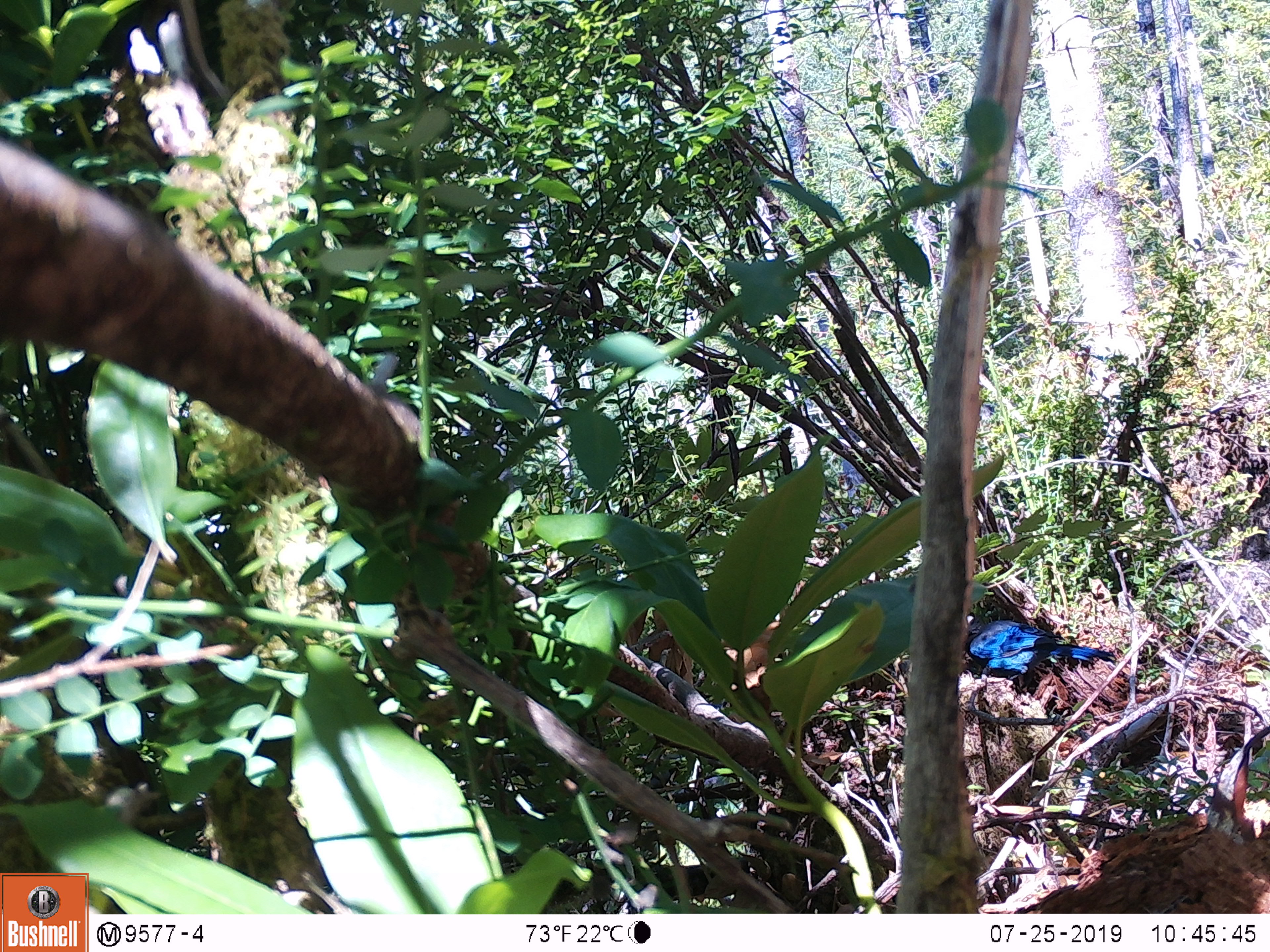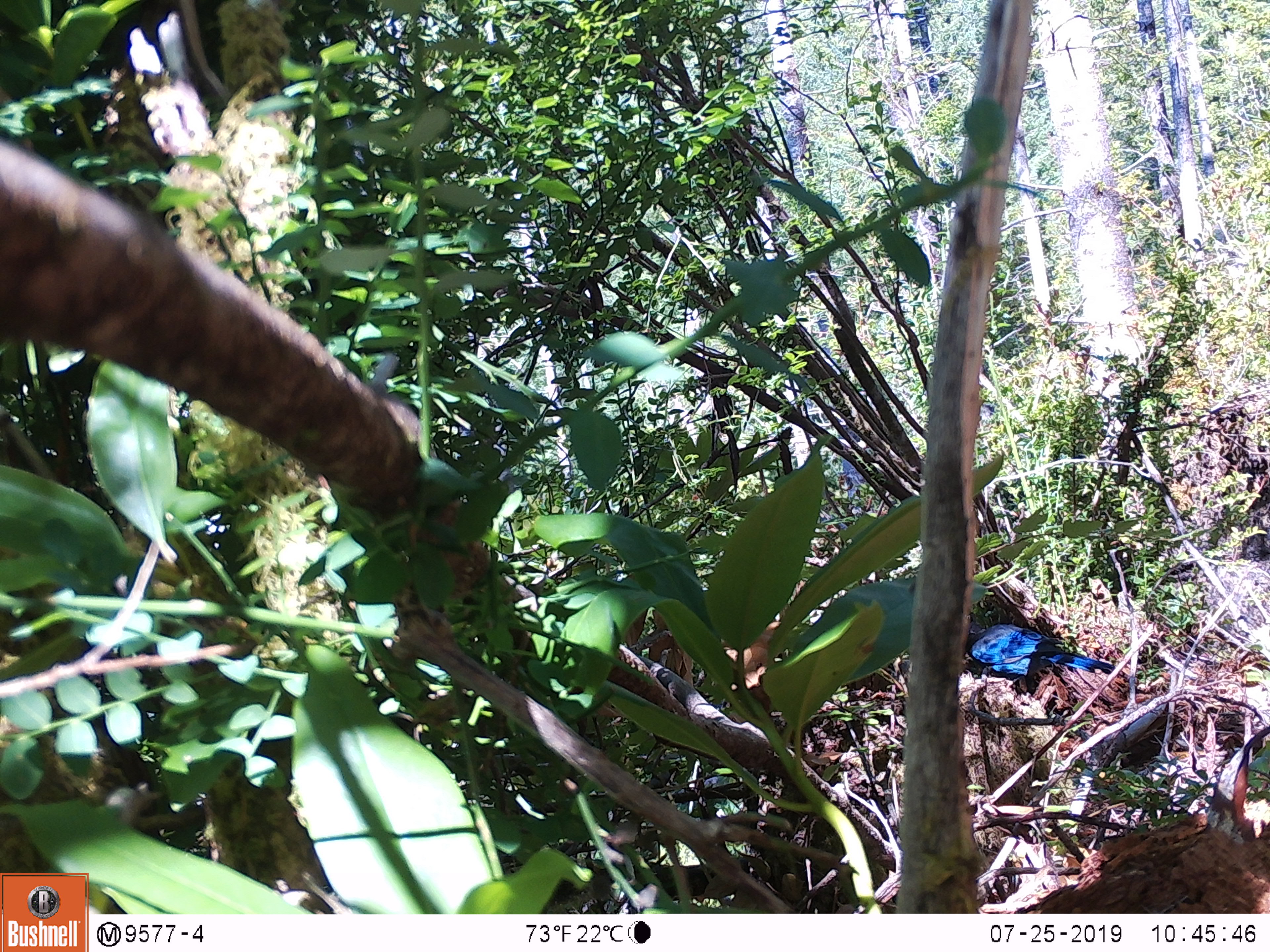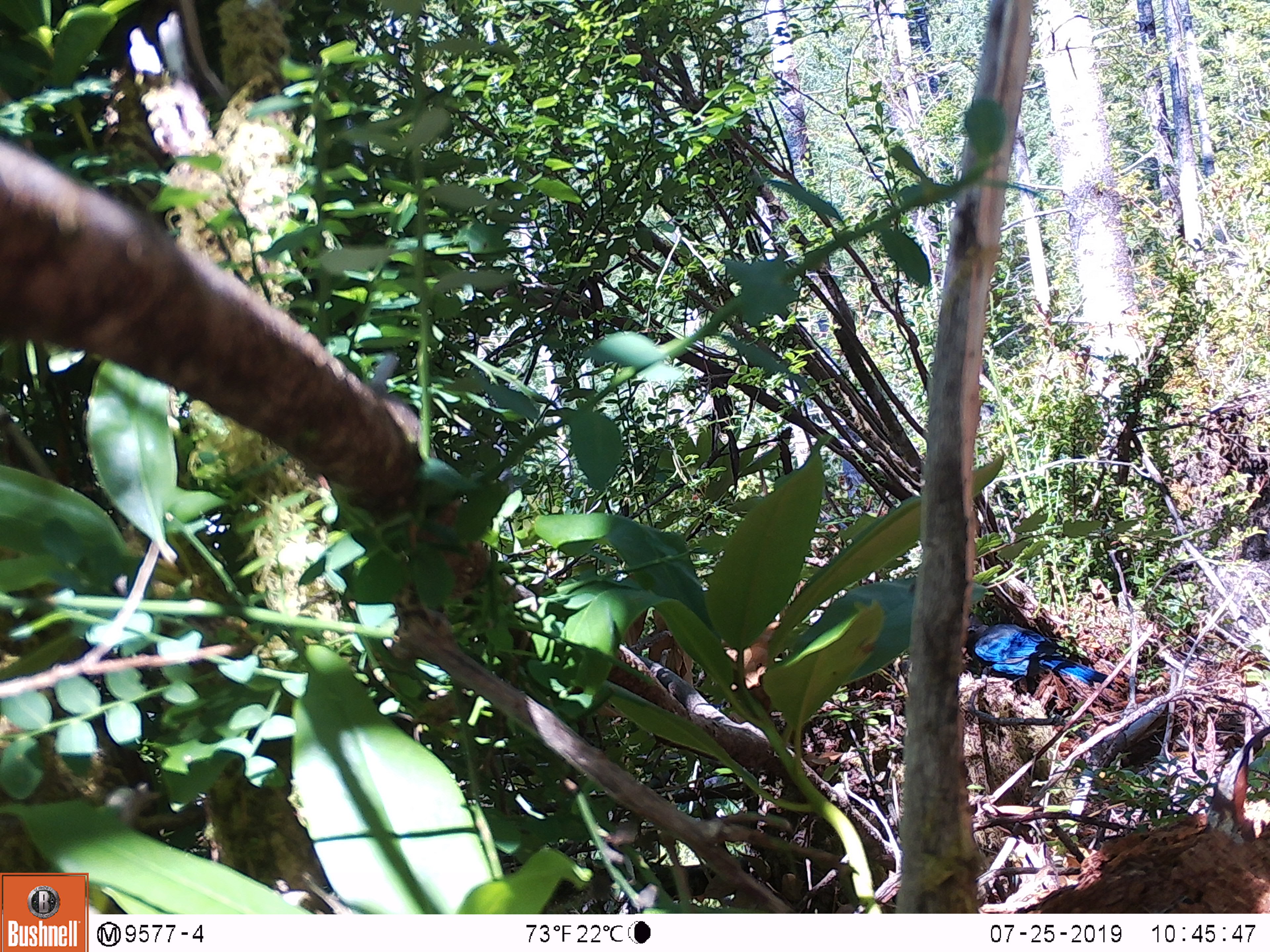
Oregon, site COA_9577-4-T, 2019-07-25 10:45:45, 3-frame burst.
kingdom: Animalia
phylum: Chordata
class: Aves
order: Passeriformes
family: Corvidae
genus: Cyanocitta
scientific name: Cyanocitta stelleri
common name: steller's jay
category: stellers jay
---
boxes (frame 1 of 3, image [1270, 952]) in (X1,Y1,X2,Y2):
stellers jay: (965,611,1119,683)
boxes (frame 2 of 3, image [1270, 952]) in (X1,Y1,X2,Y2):
stellers jay: (961,618,1116,680)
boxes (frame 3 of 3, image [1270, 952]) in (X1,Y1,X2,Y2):
stellers jay: (963,615,1108,695)